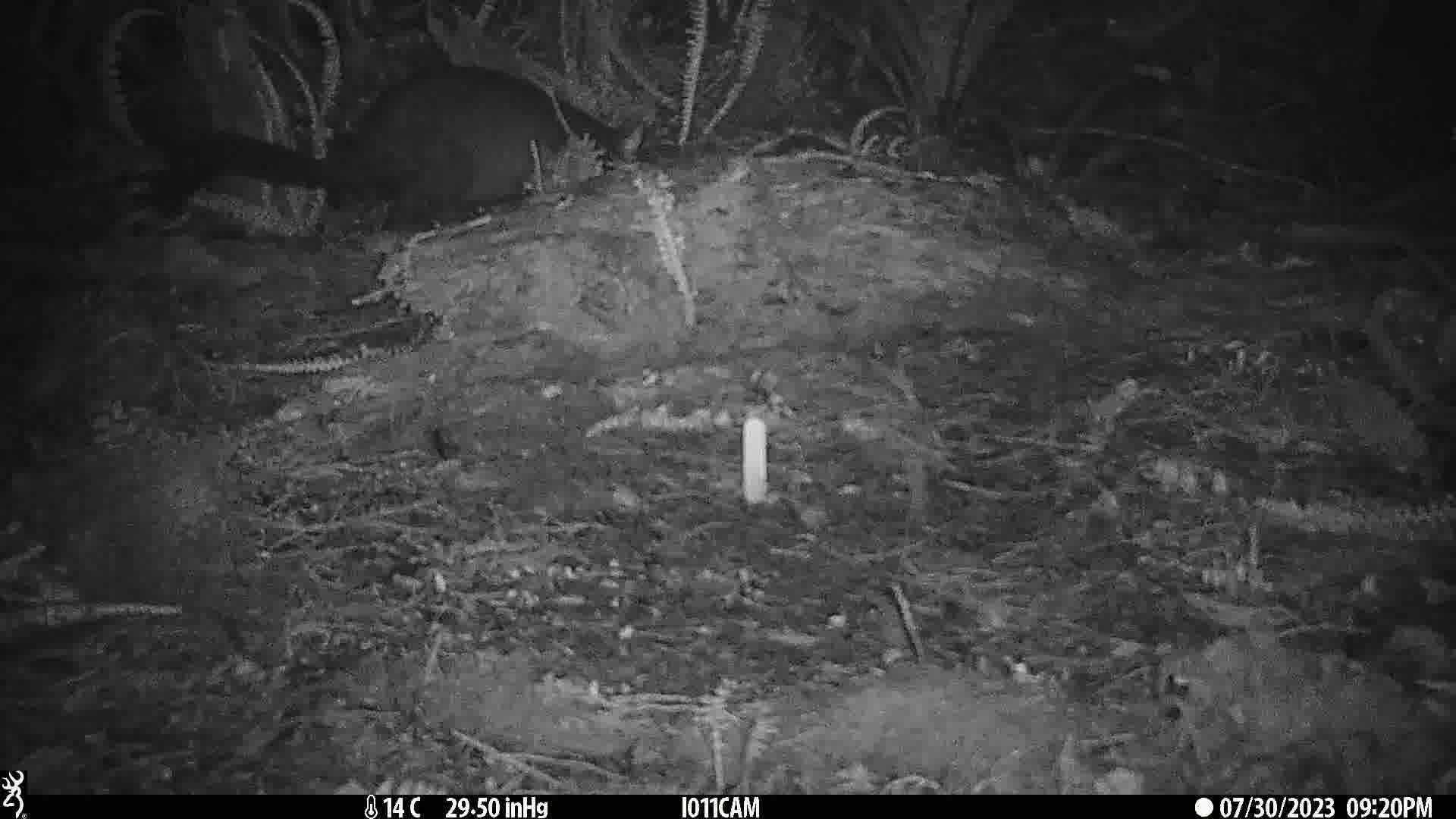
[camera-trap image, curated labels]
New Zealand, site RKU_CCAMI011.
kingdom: Animalia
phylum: Chordata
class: Mammalia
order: Diprotodontia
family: Phalangeridae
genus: Trichosurus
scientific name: Trichosurus vulpecula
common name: common brushtail possum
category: possum